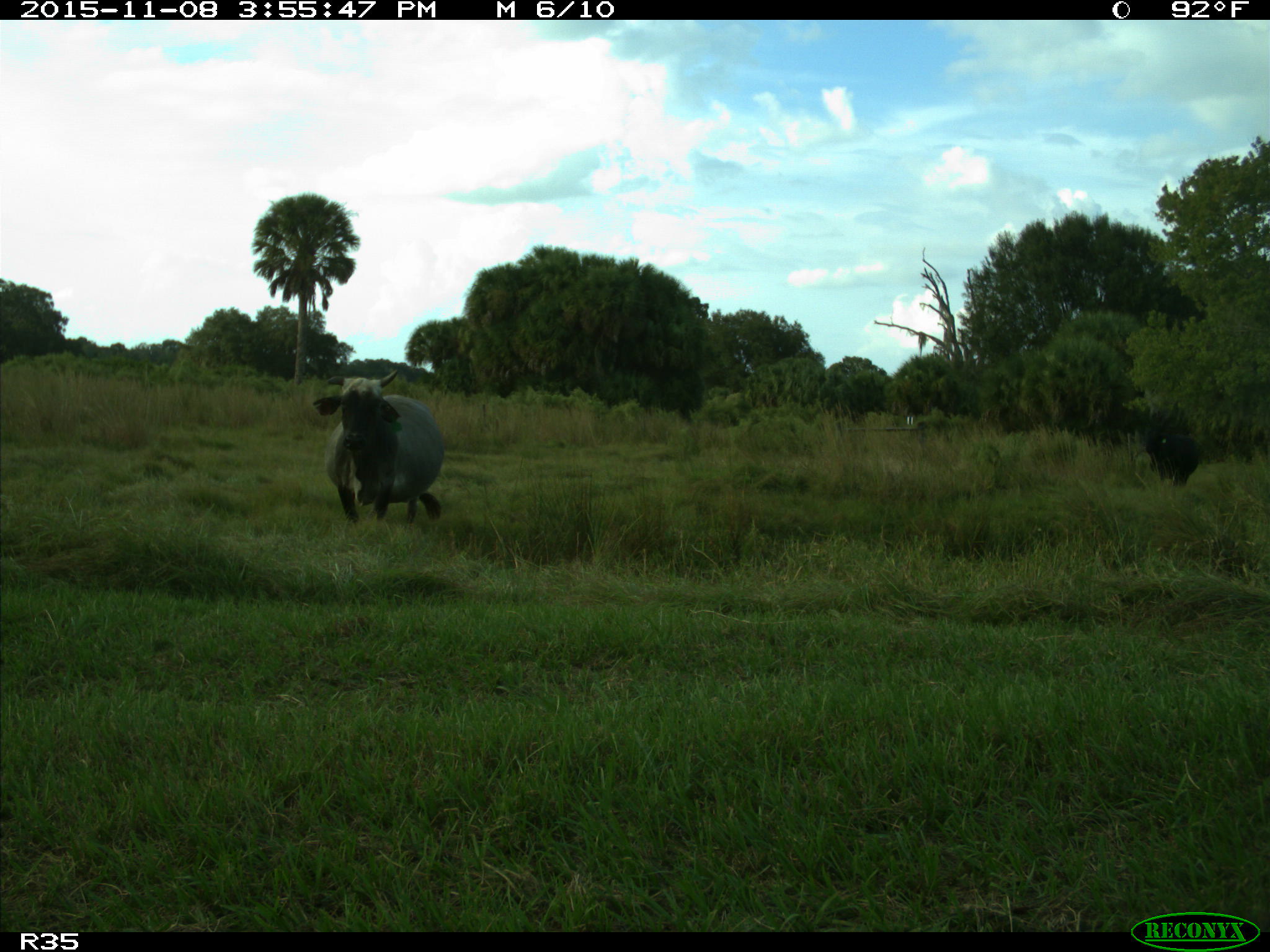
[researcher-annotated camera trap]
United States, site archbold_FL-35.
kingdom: Animalia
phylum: Chordata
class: Mammalia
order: Artiodactyla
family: Bovidae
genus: Bos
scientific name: Bos taurus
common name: domestic cow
Bos taurus (domestic cow).